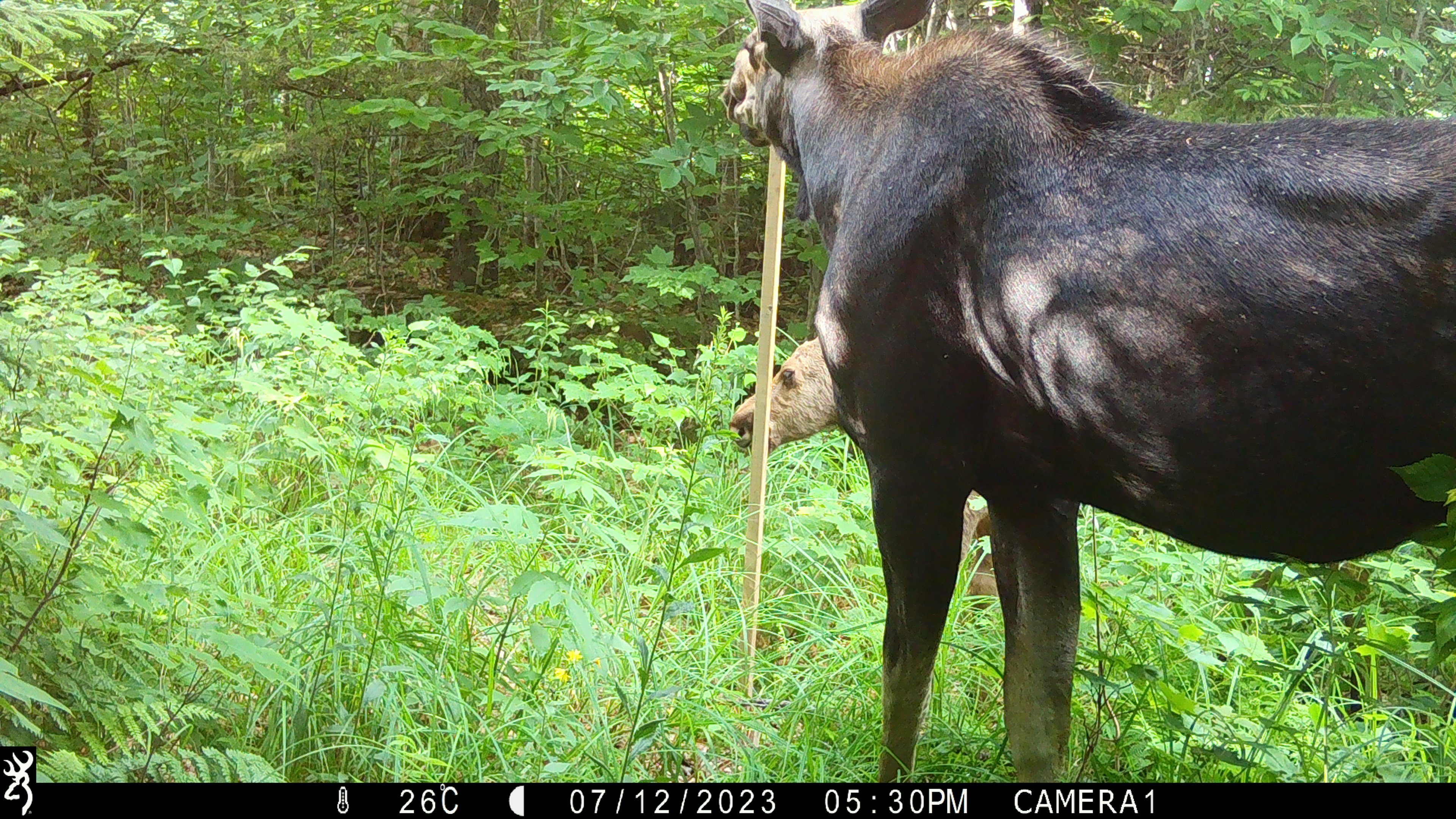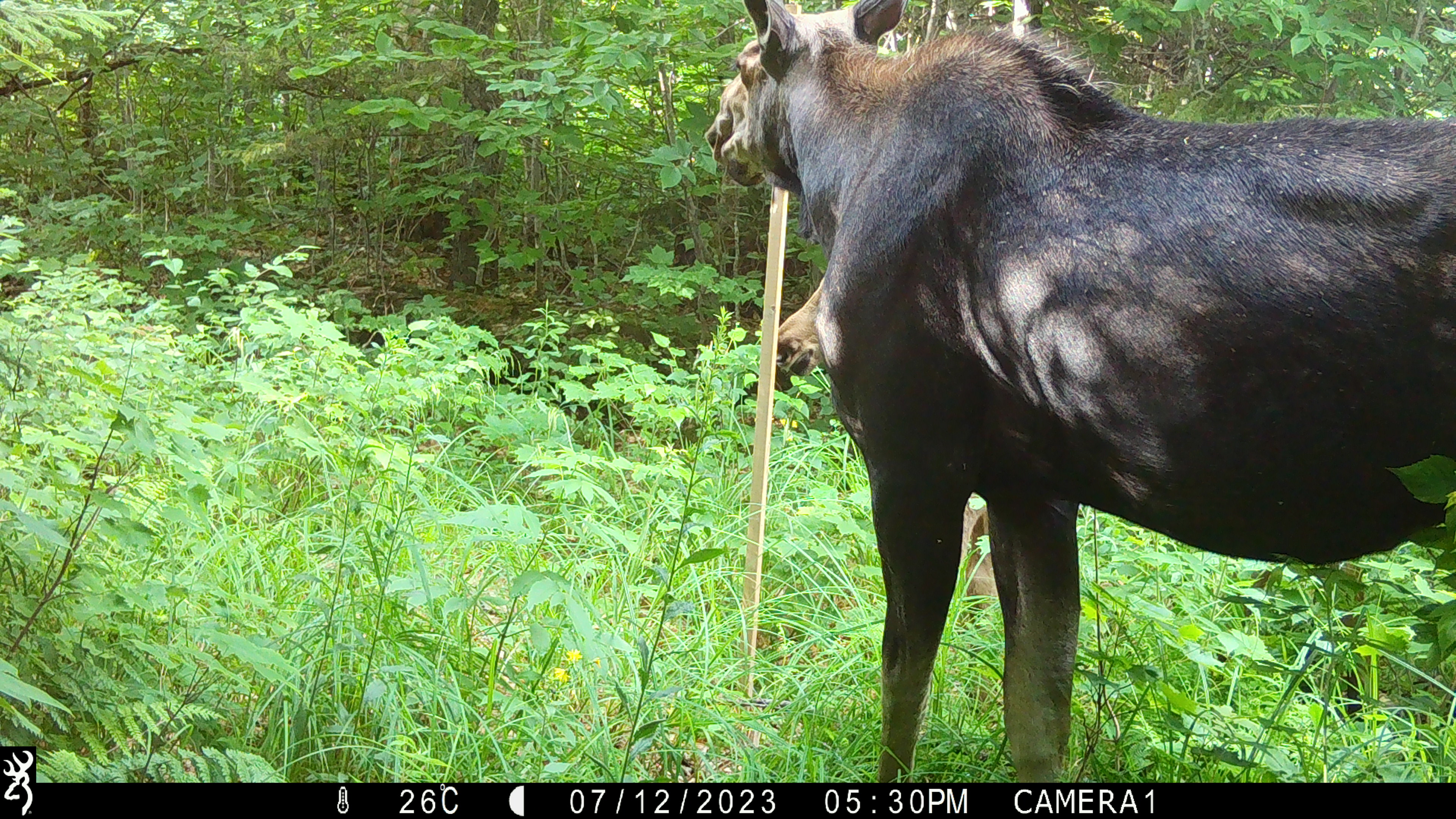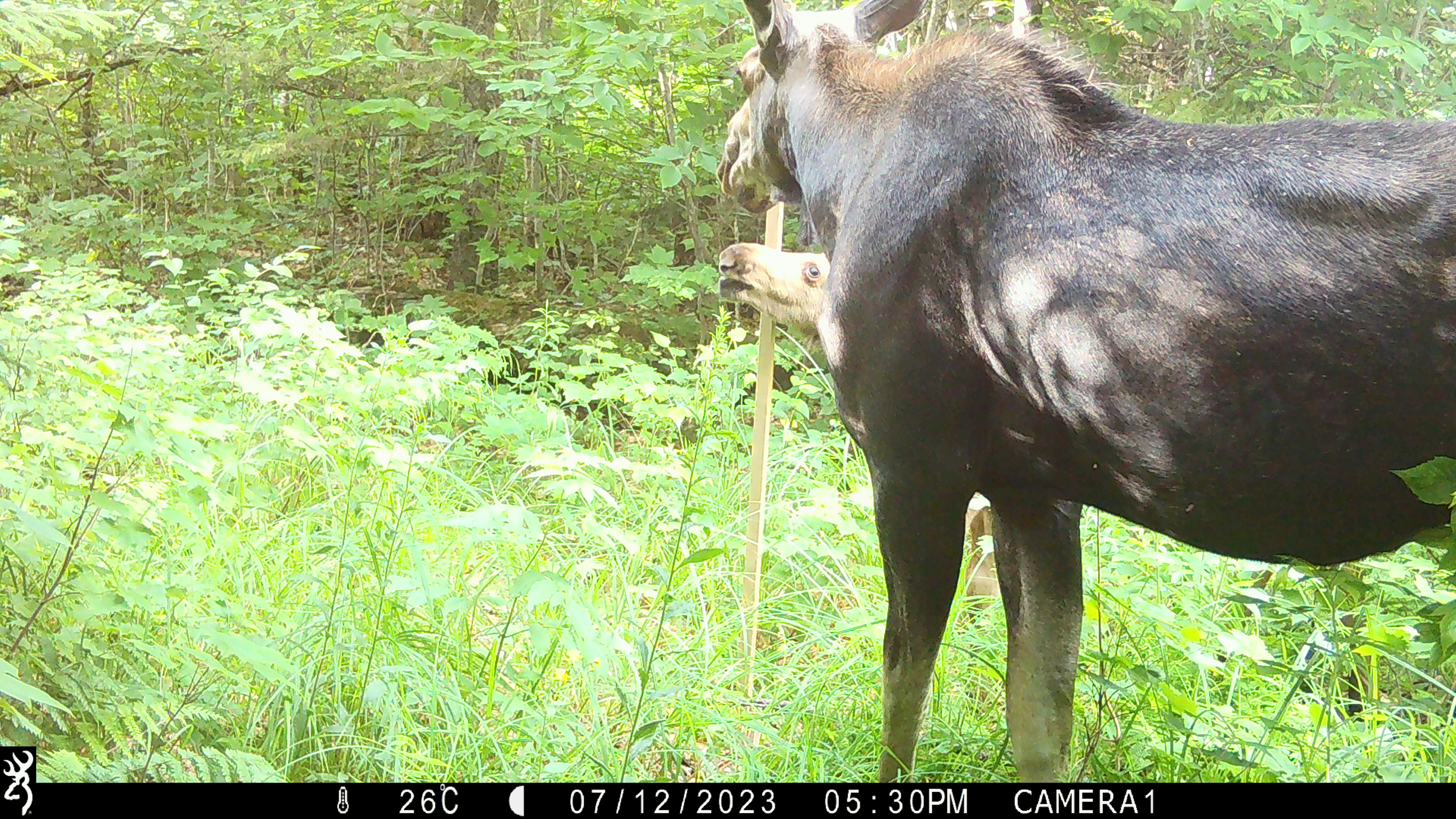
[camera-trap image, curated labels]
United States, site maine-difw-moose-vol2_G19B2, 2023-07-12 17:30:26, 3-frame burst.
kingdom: Animalia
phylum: Chordata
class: Mammalia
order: Artiodactyla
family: Cervidae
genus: Alces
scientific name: Alces alces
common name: moose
Moose (Alces alces).